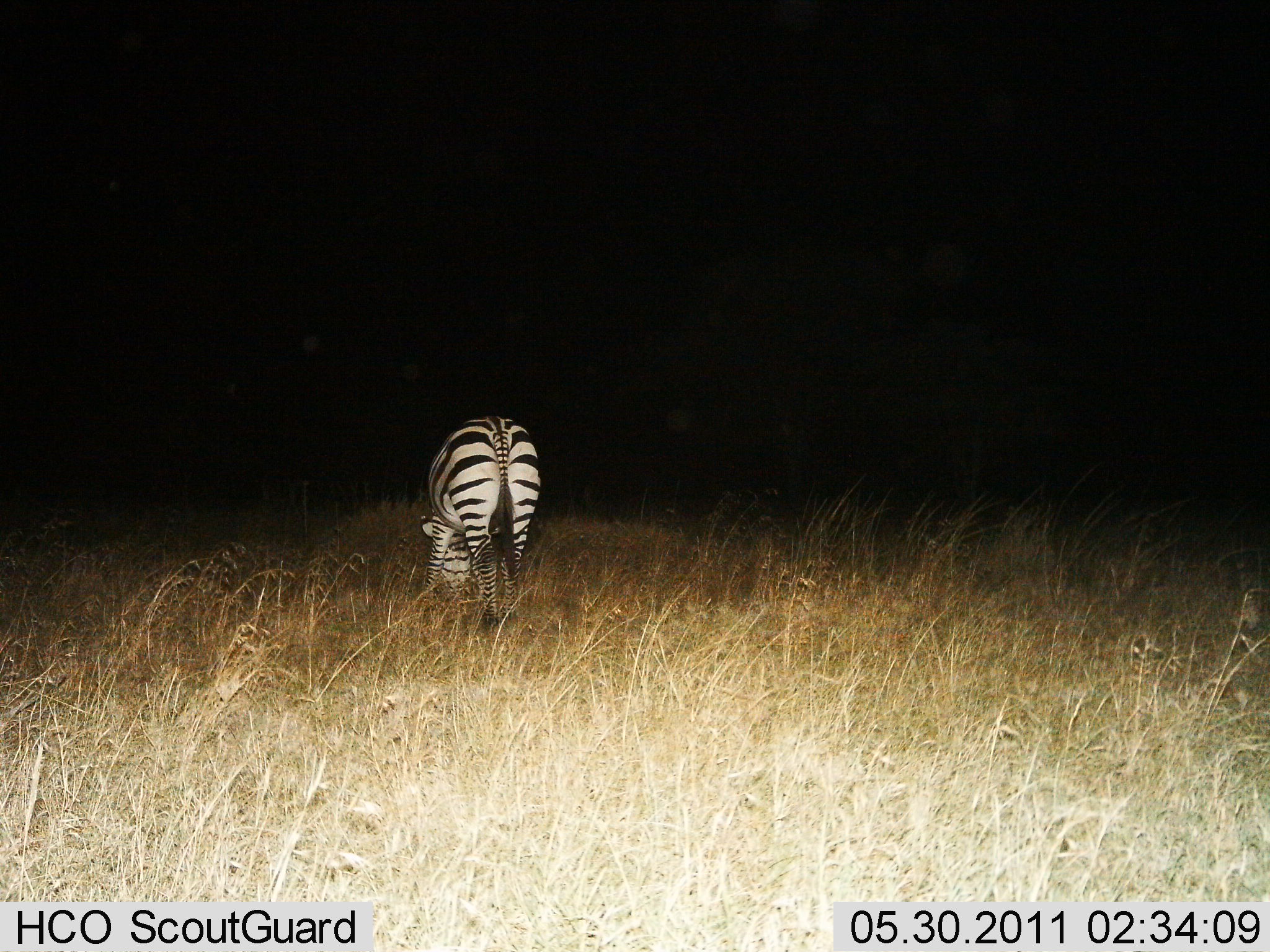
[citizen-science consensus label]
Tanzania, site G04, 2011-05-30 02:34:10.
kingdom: Animalia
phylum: Chordata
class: Mammalia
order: Perissodactyla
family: Equidae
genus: Equus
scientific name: Equus quagga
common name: plains zebra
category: zebra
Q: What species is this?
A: Zebra (plains zebra) (Equus quagga).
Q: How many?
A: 1.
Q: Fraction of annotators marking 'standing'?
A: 36%.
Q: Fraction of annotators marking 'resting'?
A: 0%.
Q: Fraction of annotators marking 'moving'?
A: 0%.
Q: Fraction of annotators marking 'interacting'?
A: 7%.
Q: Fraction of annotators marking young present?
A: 0%.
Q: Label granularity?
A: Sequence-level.